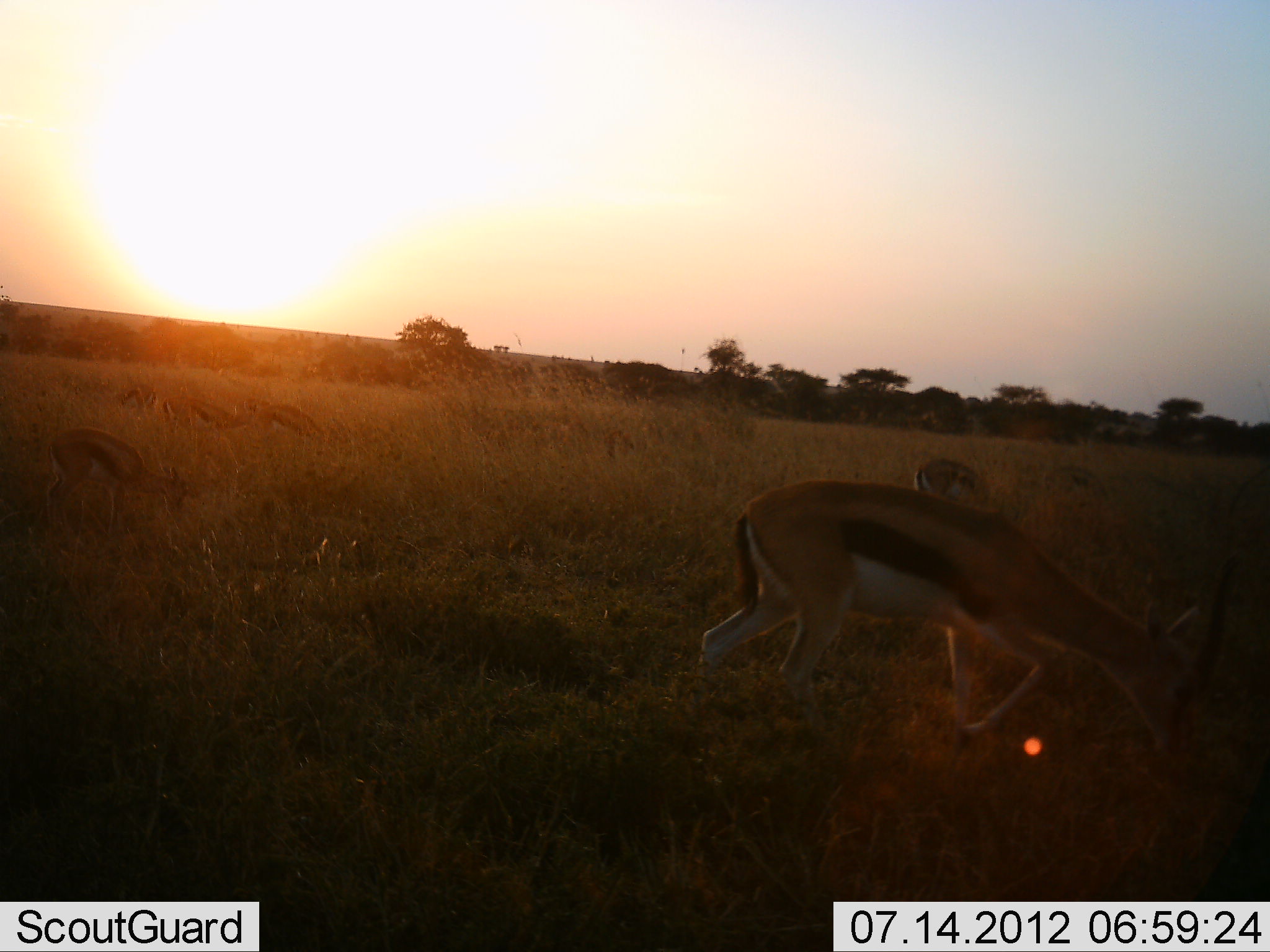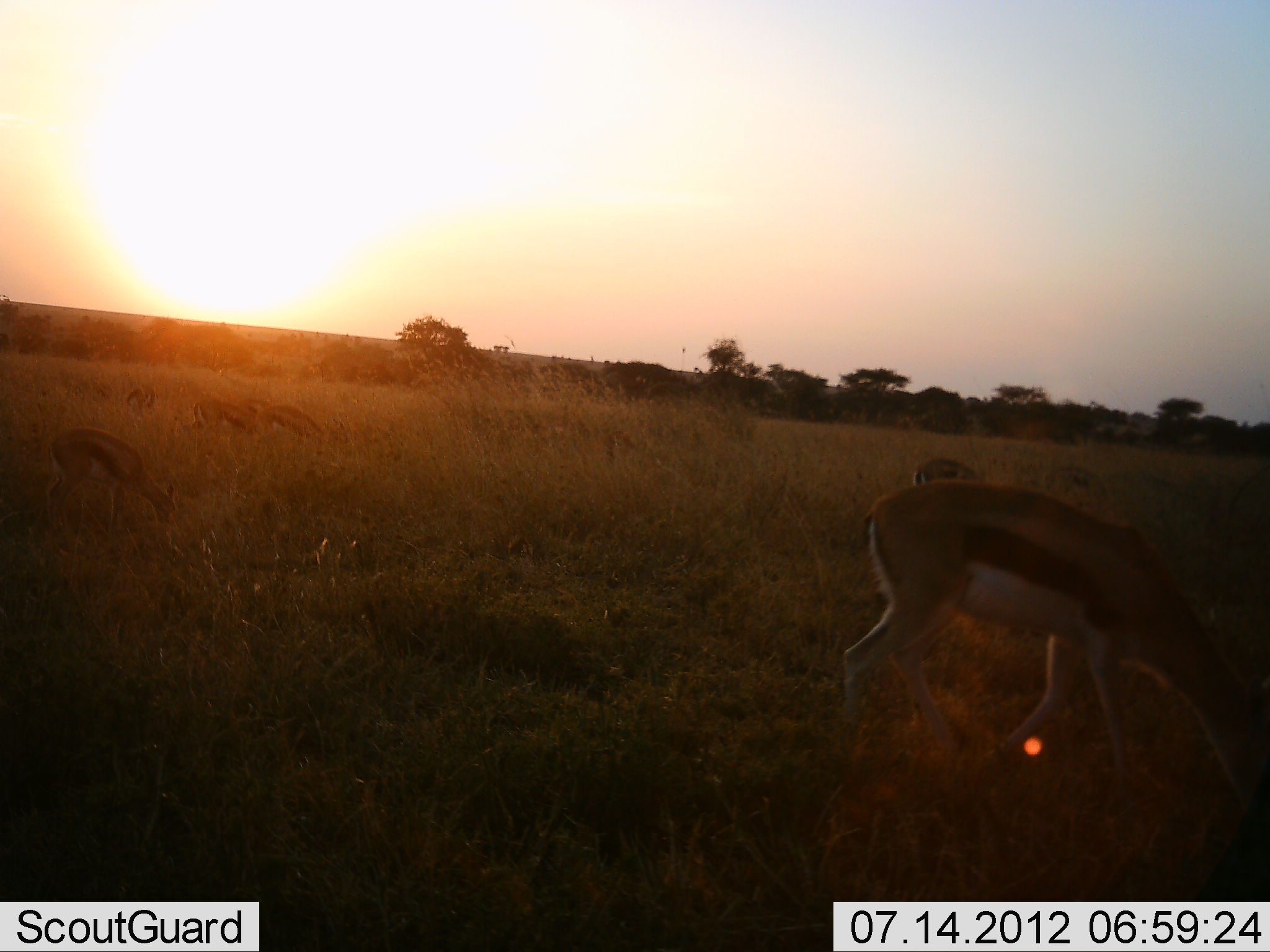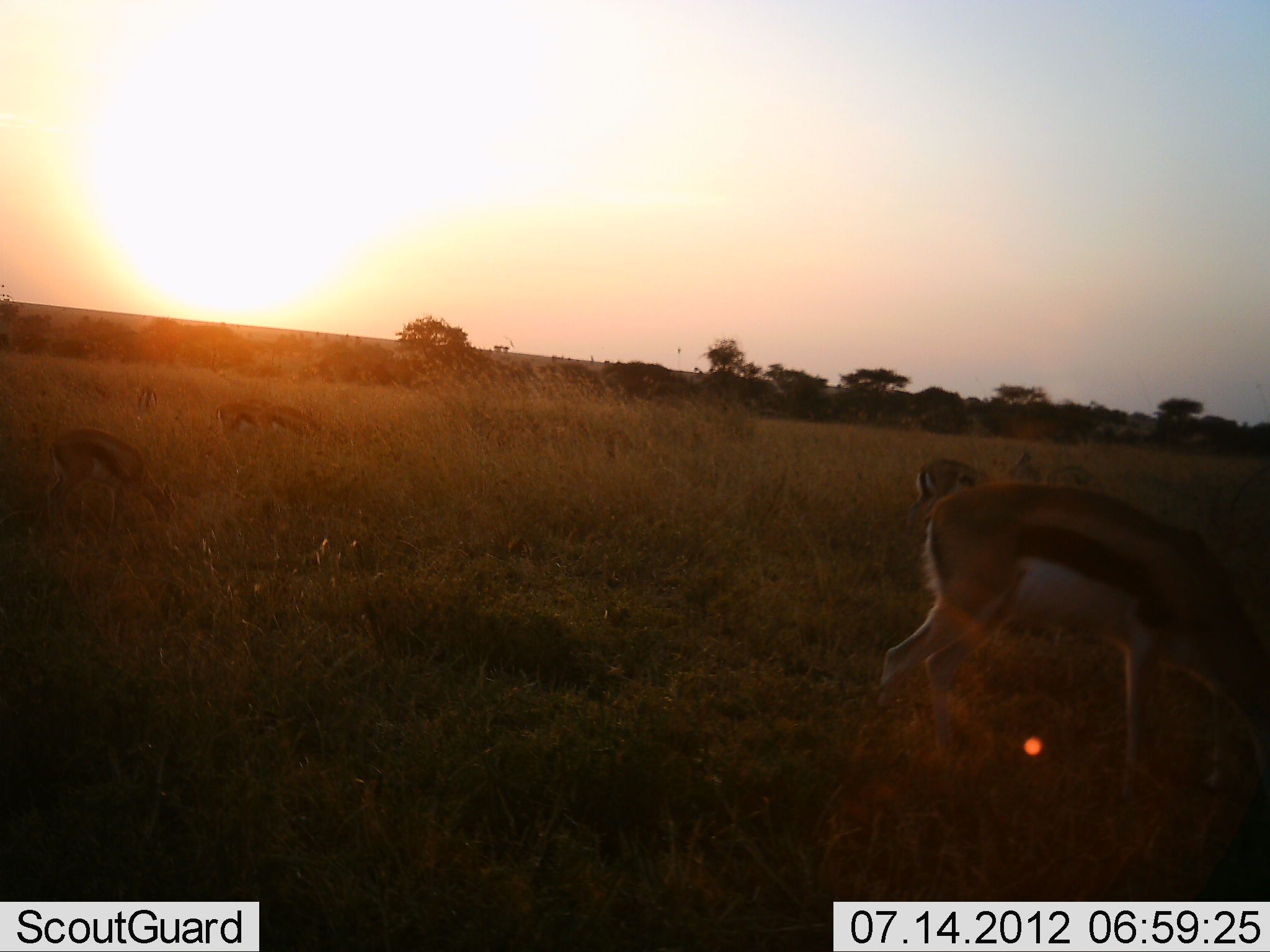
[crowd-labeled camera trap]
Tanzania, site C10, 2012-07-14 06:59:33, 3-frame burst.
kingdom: Animalia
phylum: Chordata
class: Mammalia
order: Artiodactyla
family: Bovidae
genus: Eudorcas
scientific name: Eudorcas thomsonii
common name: thomson's gazelle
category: gazellethomsons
Gazellethomsons (thomson's gazelle) (Eudorcas thomsonii), count 6. Behavior (volunteer vote fractions): standing 30%, resting 0%, moving 50%, interacting 0%. Young present (vote fraction): 0%. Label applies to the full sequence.